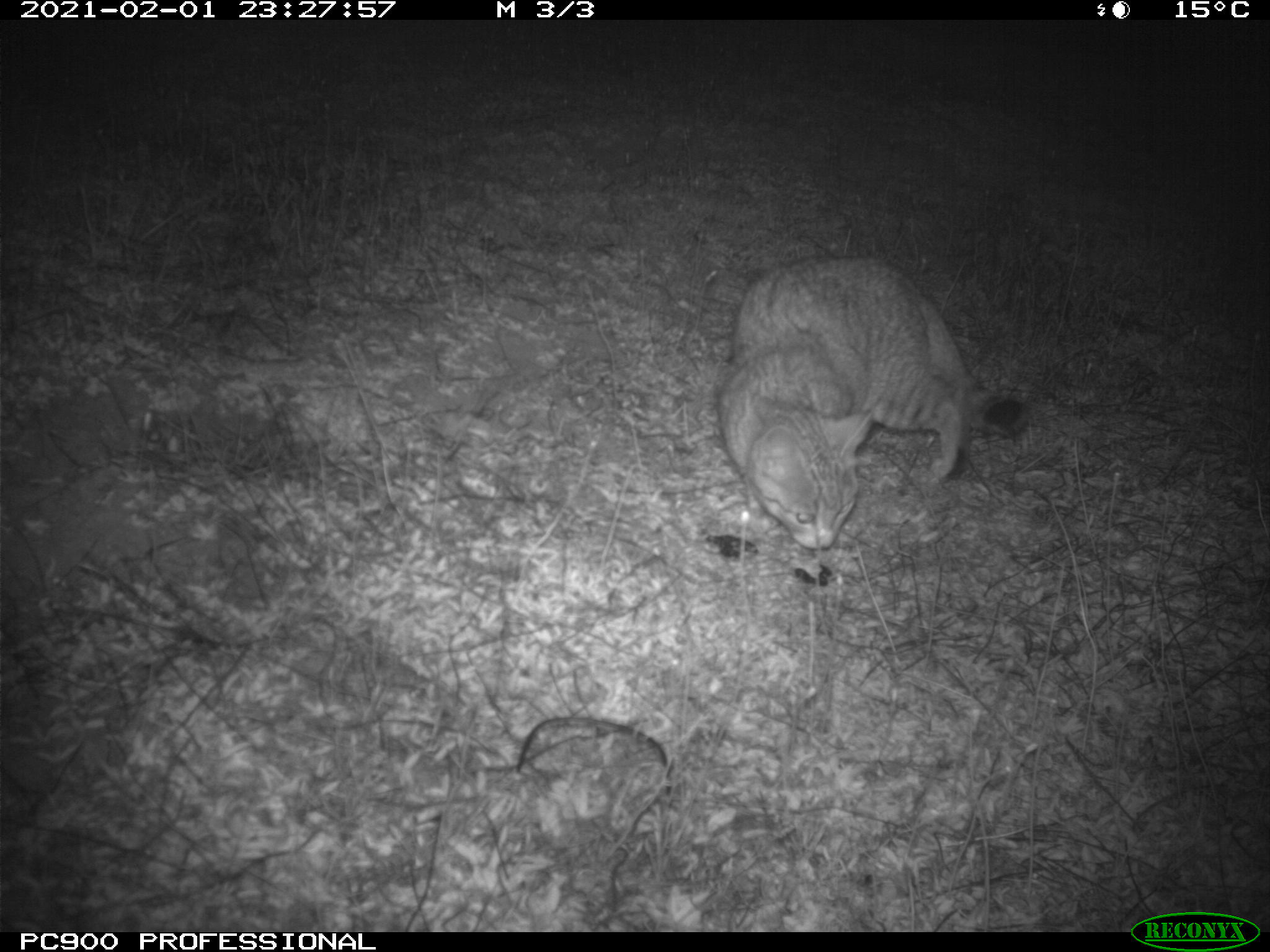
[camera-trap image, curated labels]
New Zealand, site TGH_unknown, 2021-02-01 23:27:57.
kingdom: Animalia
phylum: Chordata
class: Mammalia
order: Carnivora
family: Felidae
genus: Felis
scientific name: Felis catus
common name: domestic cat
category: cat